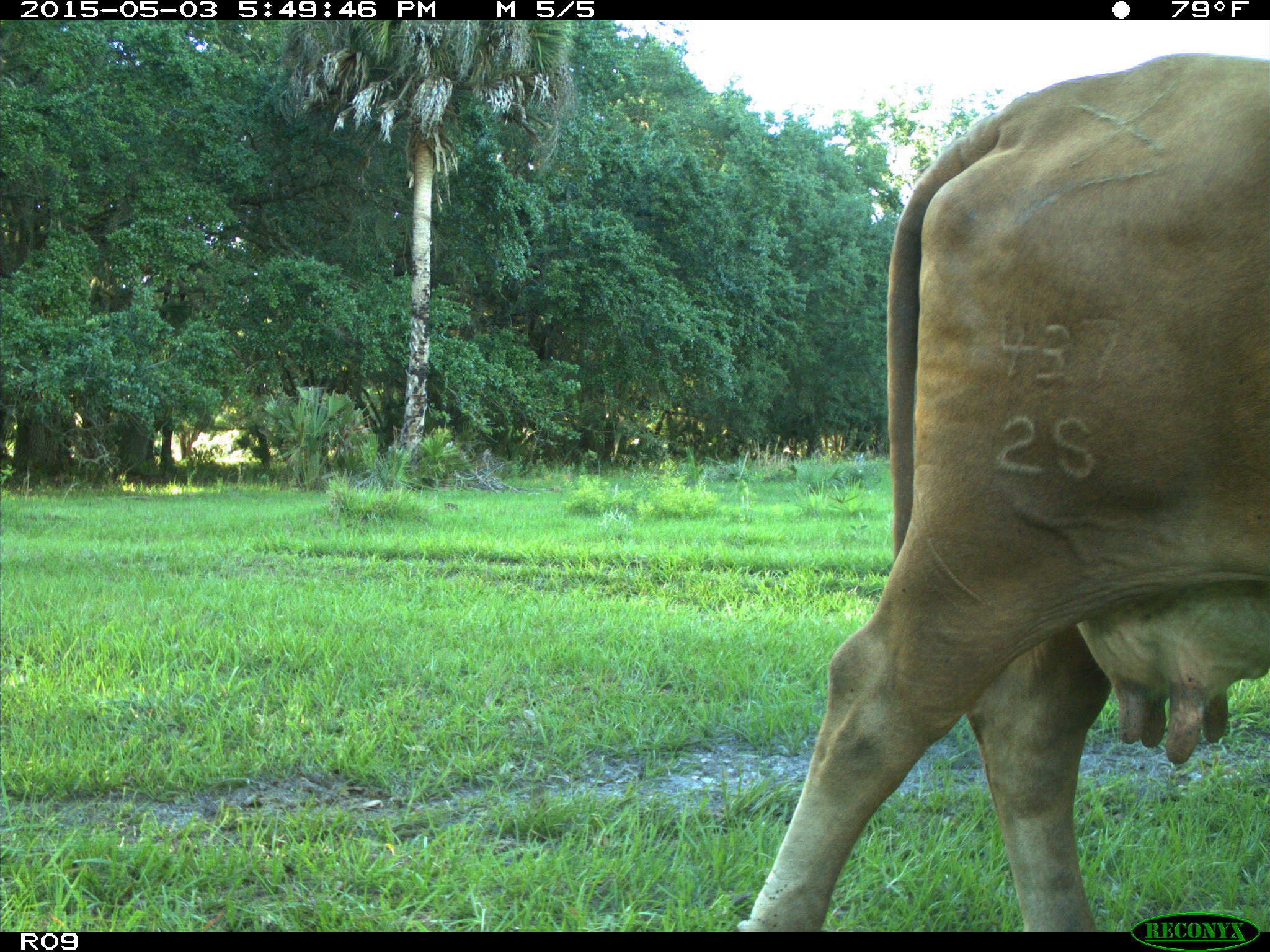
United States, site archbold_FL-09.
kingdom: Animalia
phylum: Chordata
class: Mammalia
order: Artiodactyla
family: Bovidae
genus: Bos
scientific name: Bos taurus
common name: domestic cow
Bos taurus (domestic cow).